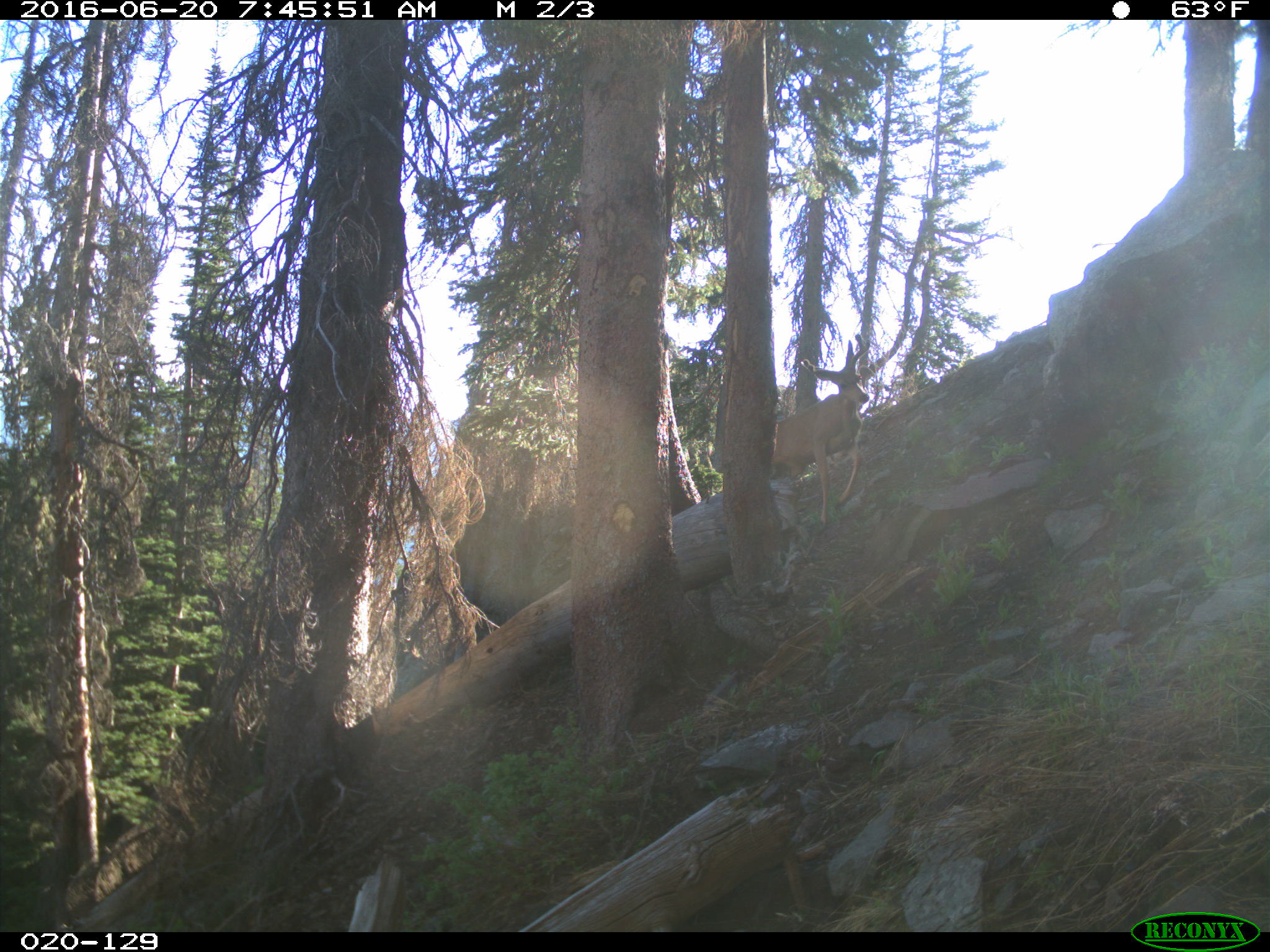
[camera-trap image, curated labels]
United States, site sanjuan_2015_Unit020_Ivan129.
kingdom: Animalia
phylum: Chordata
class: Mammalia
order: Artiodactyla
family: Cervidae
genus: Odocoileus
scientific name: Odocoileus hemionus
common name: mule deer